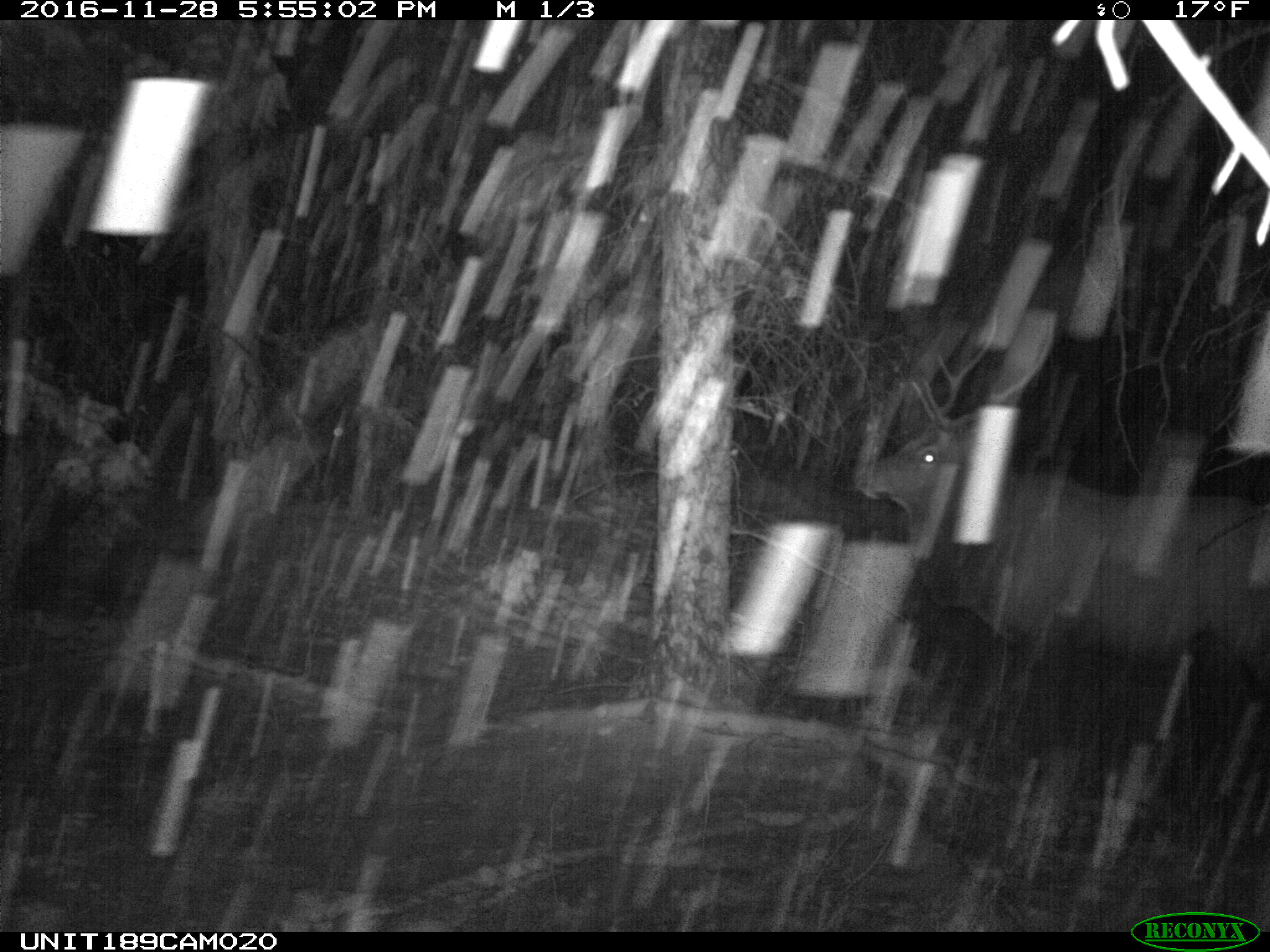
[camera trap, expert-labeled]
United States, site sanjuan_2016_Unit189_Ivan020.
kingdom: Animalia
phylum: Chordata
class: Mammalia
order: Artiodactyla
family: Cervidae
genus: Cervus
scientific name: Cervus elaphus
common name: red deer